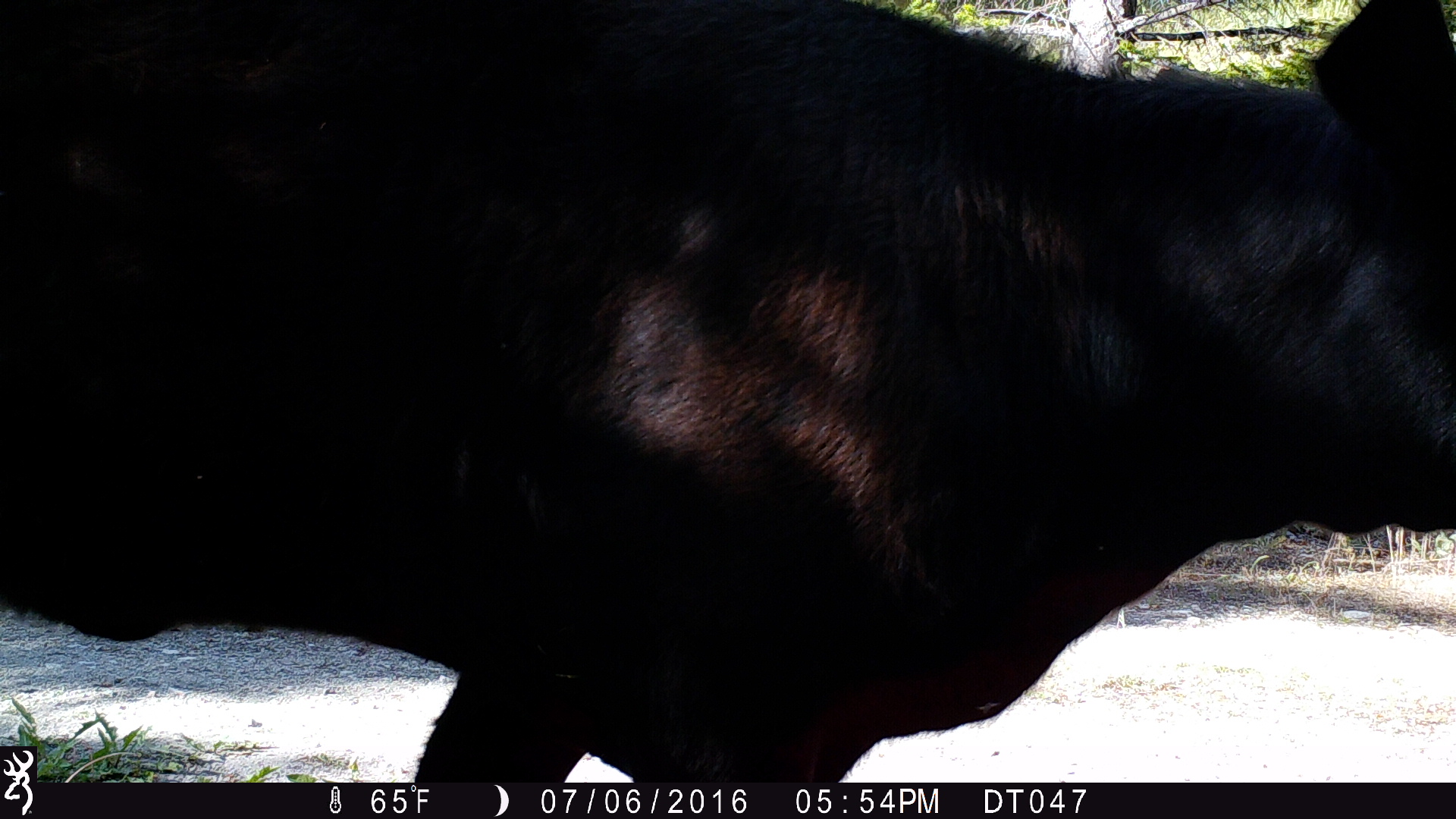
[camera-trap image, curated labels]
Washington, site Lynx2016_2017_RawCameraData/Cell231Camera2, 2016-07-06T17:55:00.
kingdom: Animalia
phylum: Chordata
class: Mammalia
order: Artiodactyla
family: Bovidae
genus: Bos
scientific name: Bos taurus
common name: domestic cattle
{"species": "domestic cattle (Bos taurus)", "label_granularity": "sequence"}